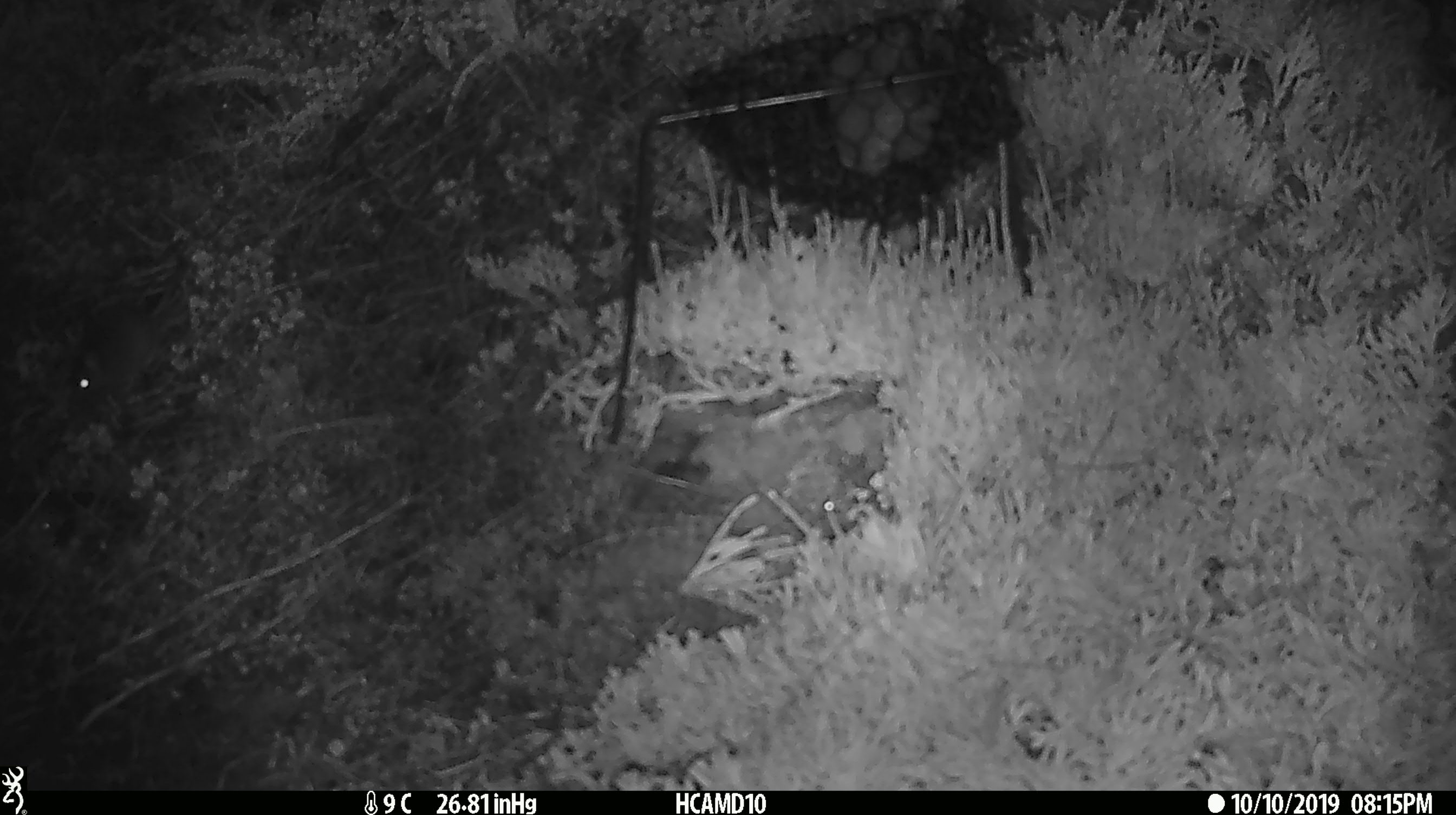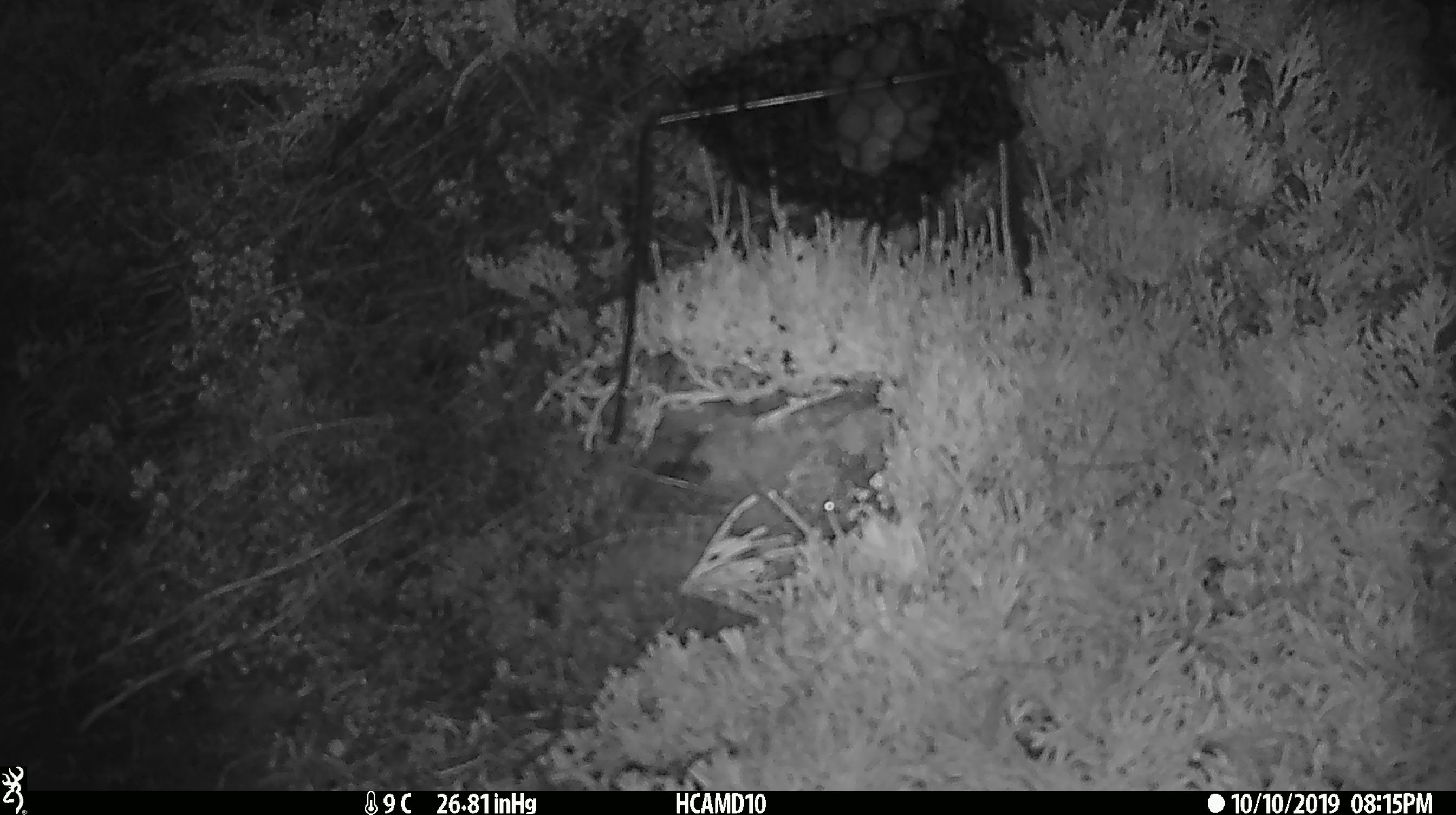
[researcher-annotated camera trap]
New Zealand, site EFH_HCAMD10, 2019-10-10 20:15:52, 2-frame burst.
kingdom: Animalia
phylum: Chordata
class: Mammalia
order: Rodentia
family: Muridae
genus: Mus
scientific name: Mus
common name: mouse